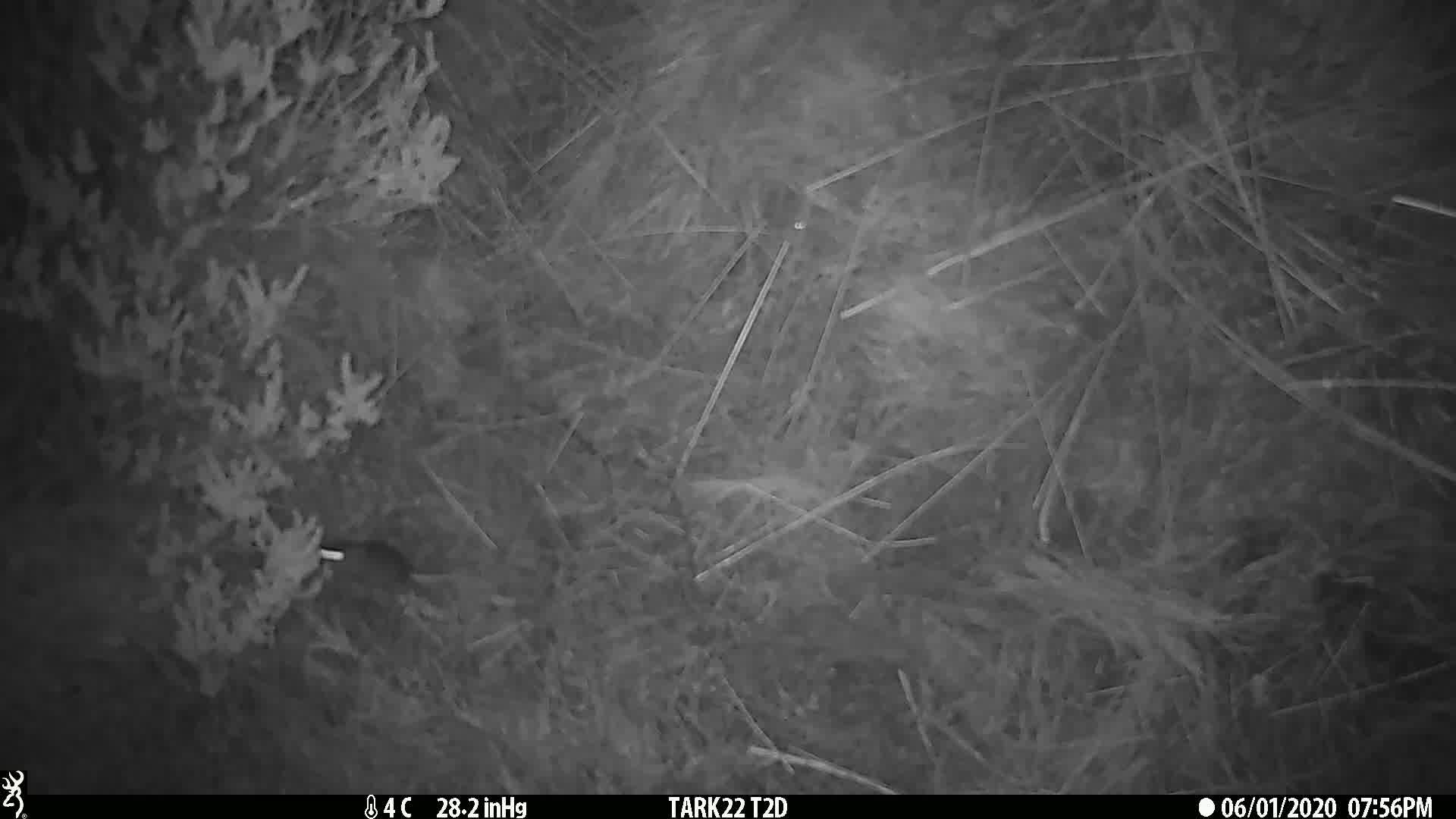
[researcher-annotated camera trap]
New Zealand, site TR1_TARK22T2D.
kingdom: Animalia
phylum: Chordata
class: Mammalia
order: Rodentia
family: Muridae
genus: Mus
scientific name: Mus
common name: mouse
Mouse (Mus).